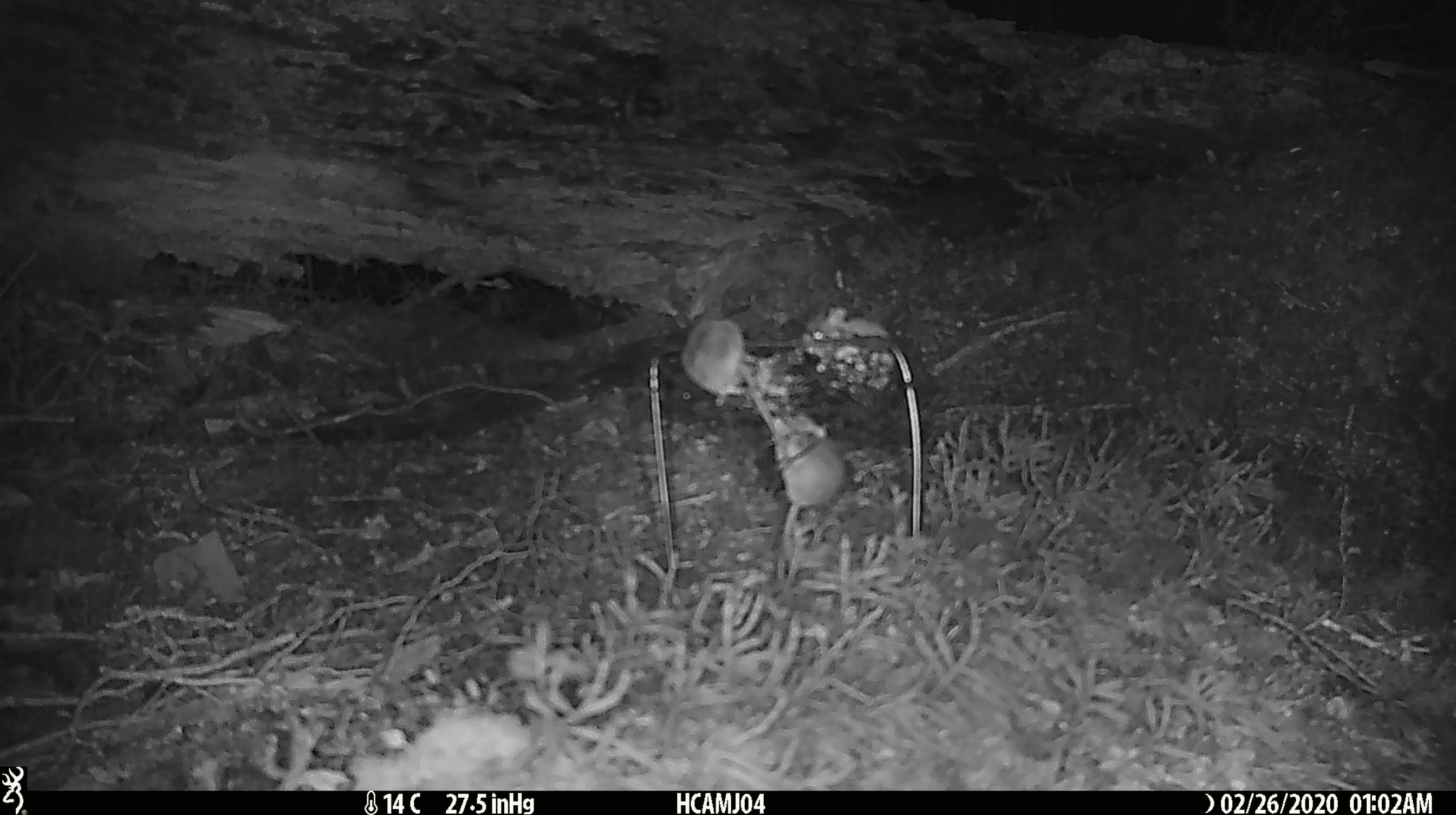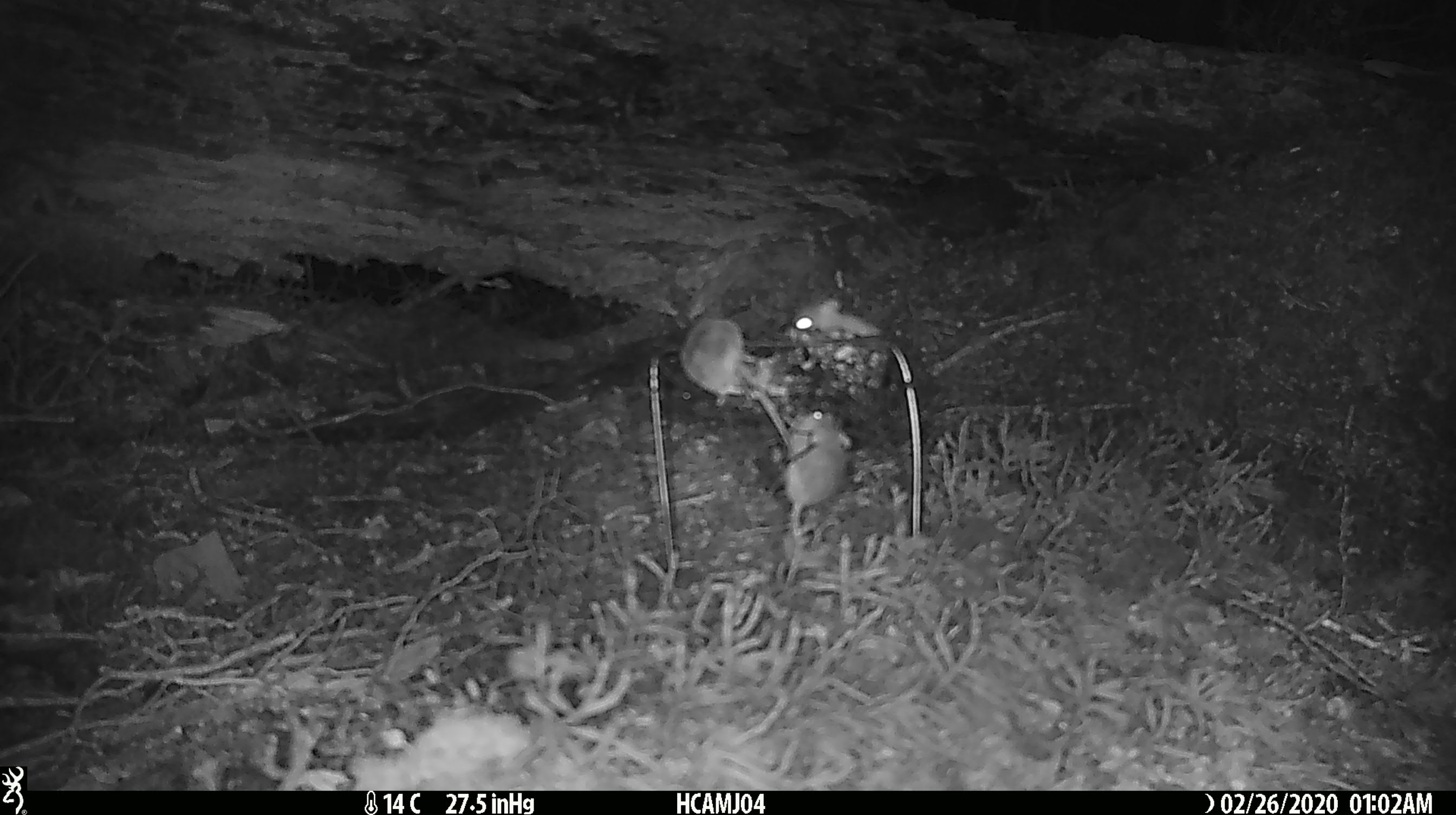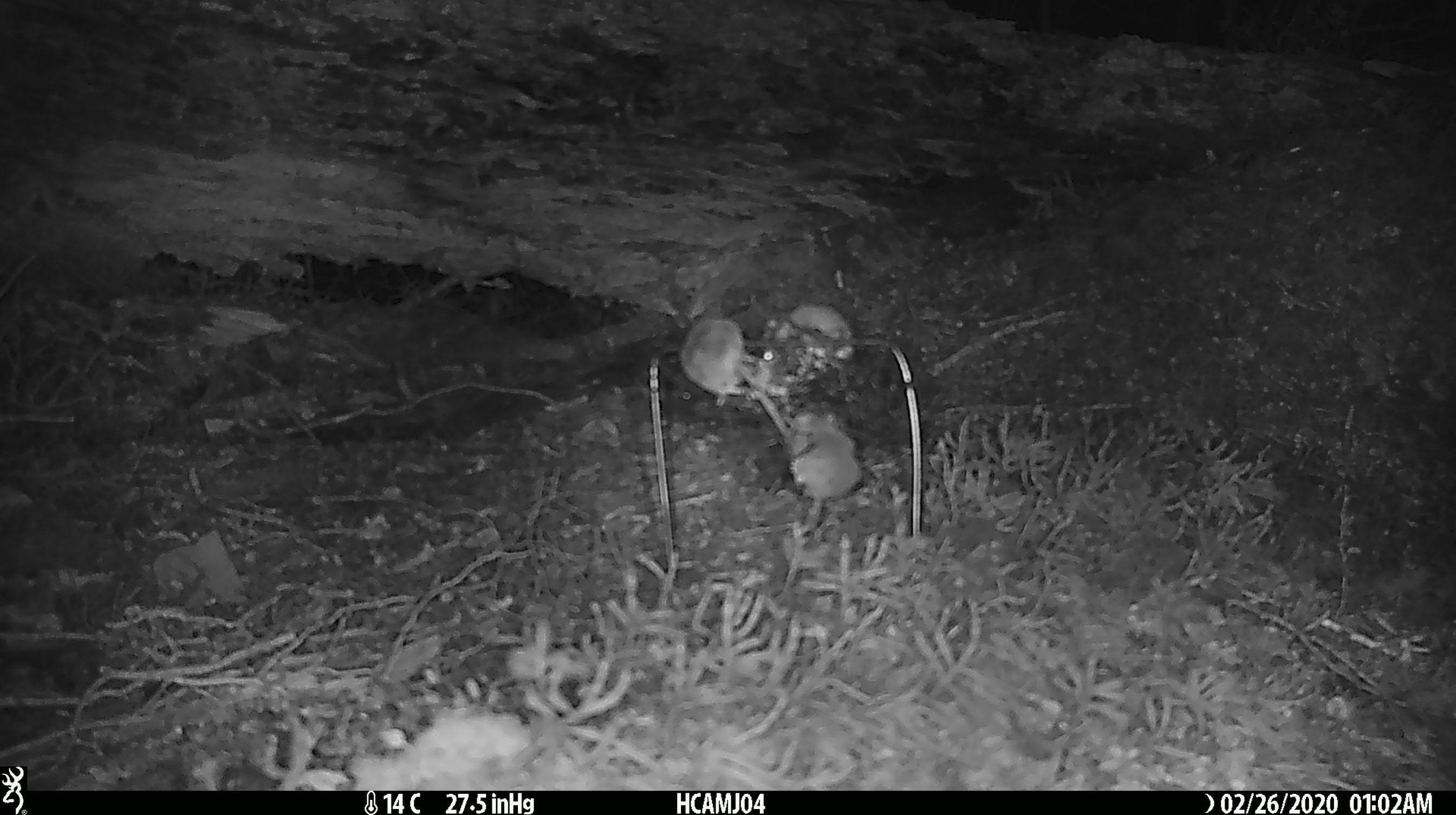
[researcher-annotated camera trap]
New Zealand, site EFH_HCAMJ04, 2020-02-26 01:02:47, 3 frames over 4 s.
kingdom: Animalia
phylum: Chordata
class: Mammalia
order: Rodentia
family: Muridae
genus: Mus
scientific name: Mus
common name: mouse